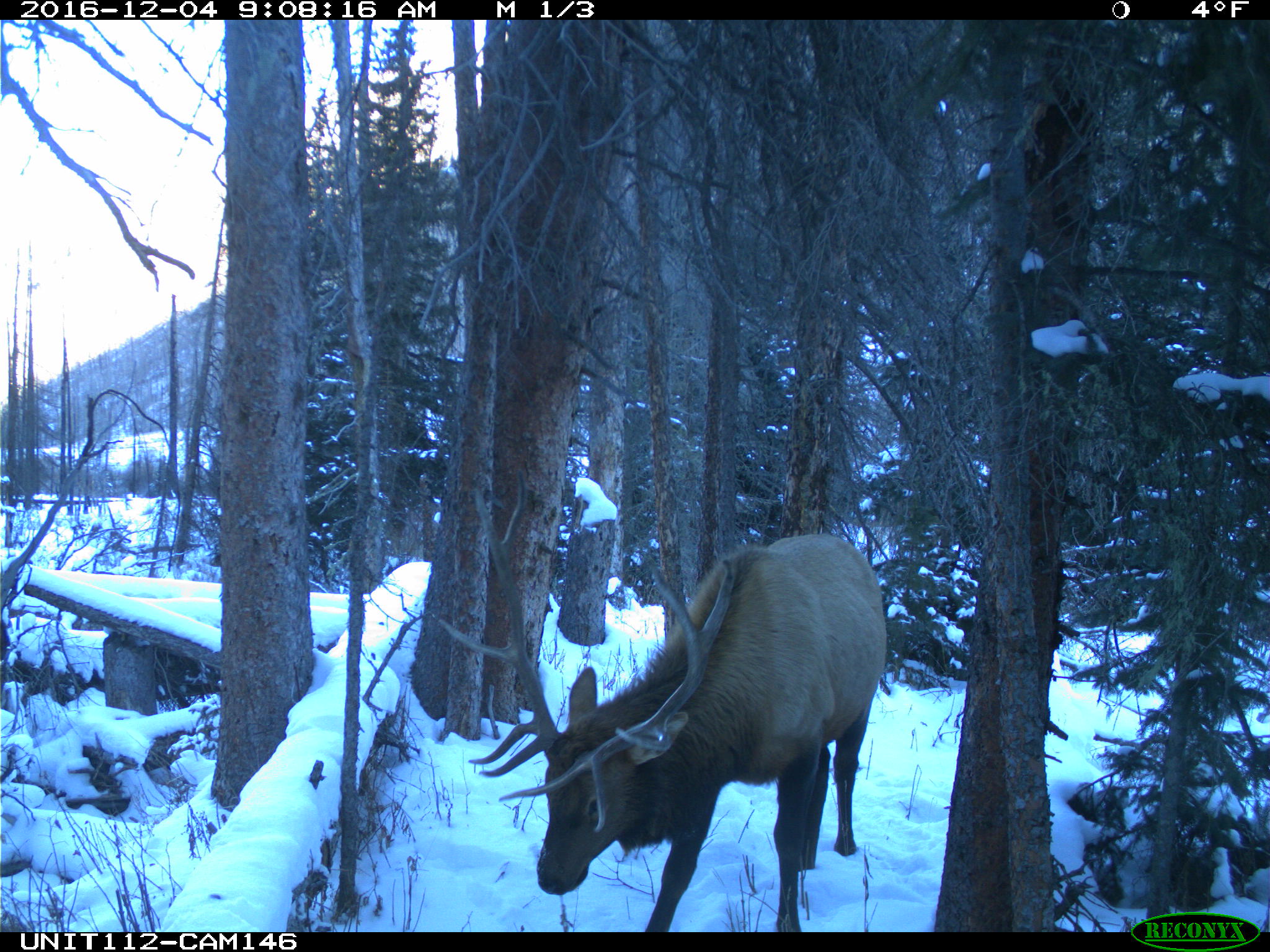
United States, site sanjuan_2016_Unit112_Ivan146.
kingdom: Animalia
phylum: Chordata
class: Mammalia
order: Artiodactyla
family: Cervidae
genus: Cervus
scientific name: Cervus elaphus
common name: red deer